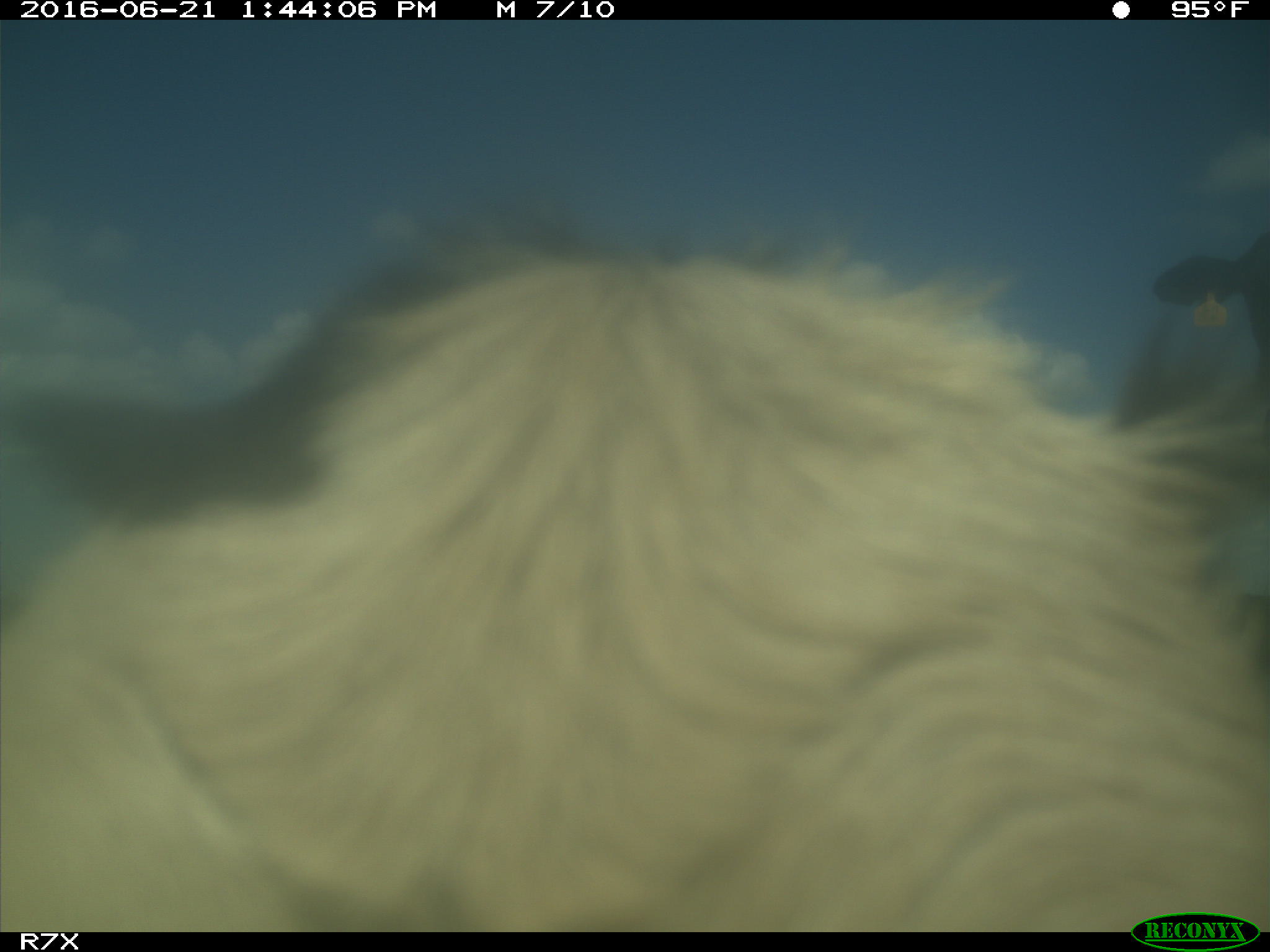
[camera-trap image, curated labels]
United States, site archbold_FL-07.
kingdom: Animalia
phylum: Chordata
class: Mammalia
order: Artiodactyla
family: Bovidae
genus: Bos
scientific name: Bos taurus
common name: domestic cow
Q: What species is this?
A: Bos taurus (domestic cow).